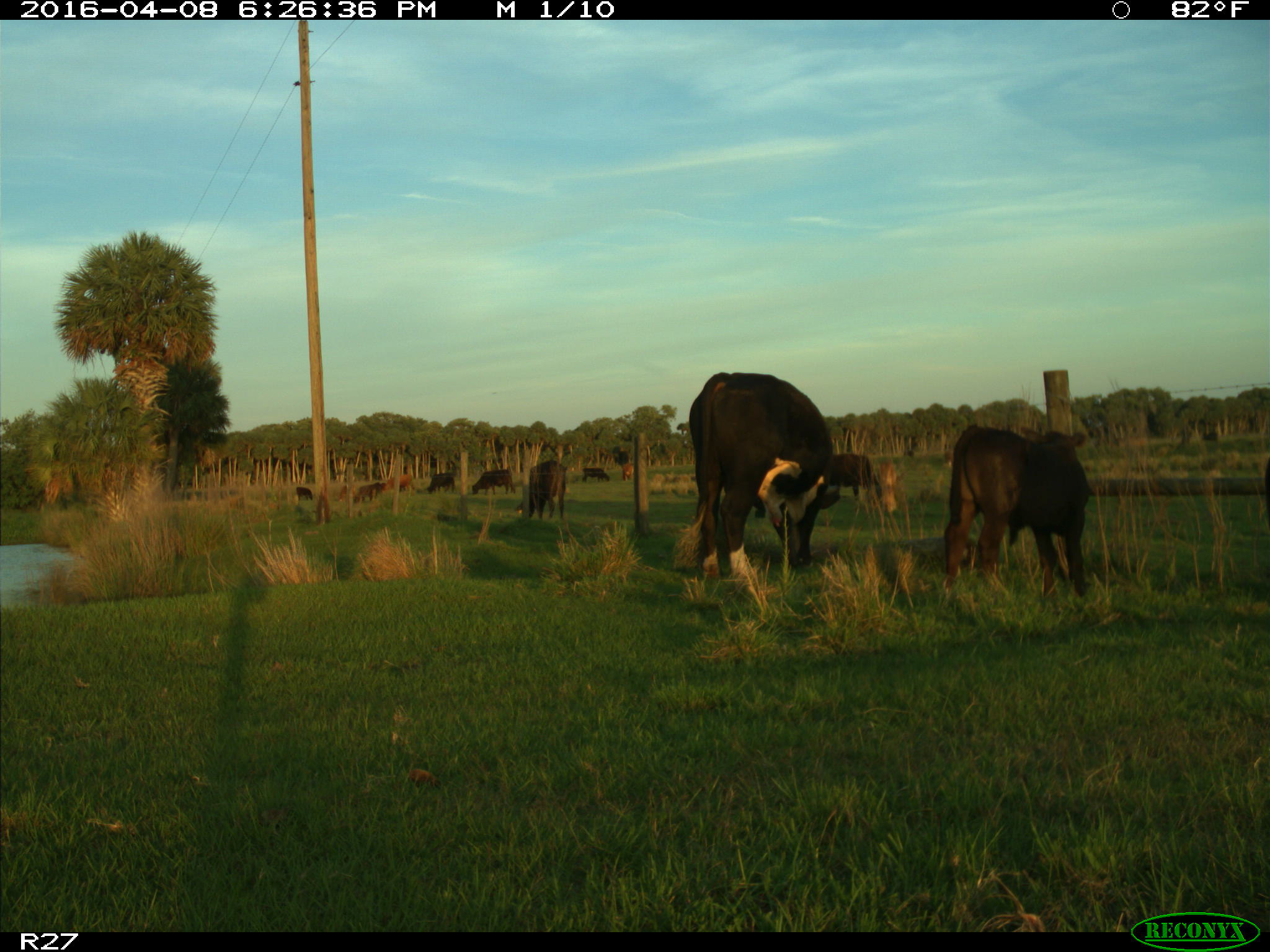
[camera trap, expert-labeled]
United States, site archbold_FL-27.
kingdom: Animalia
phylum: Chordata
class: Mammalia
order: Artiodactyla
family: Bovidae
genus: Bos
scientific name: Bos taurus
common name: domestic cow